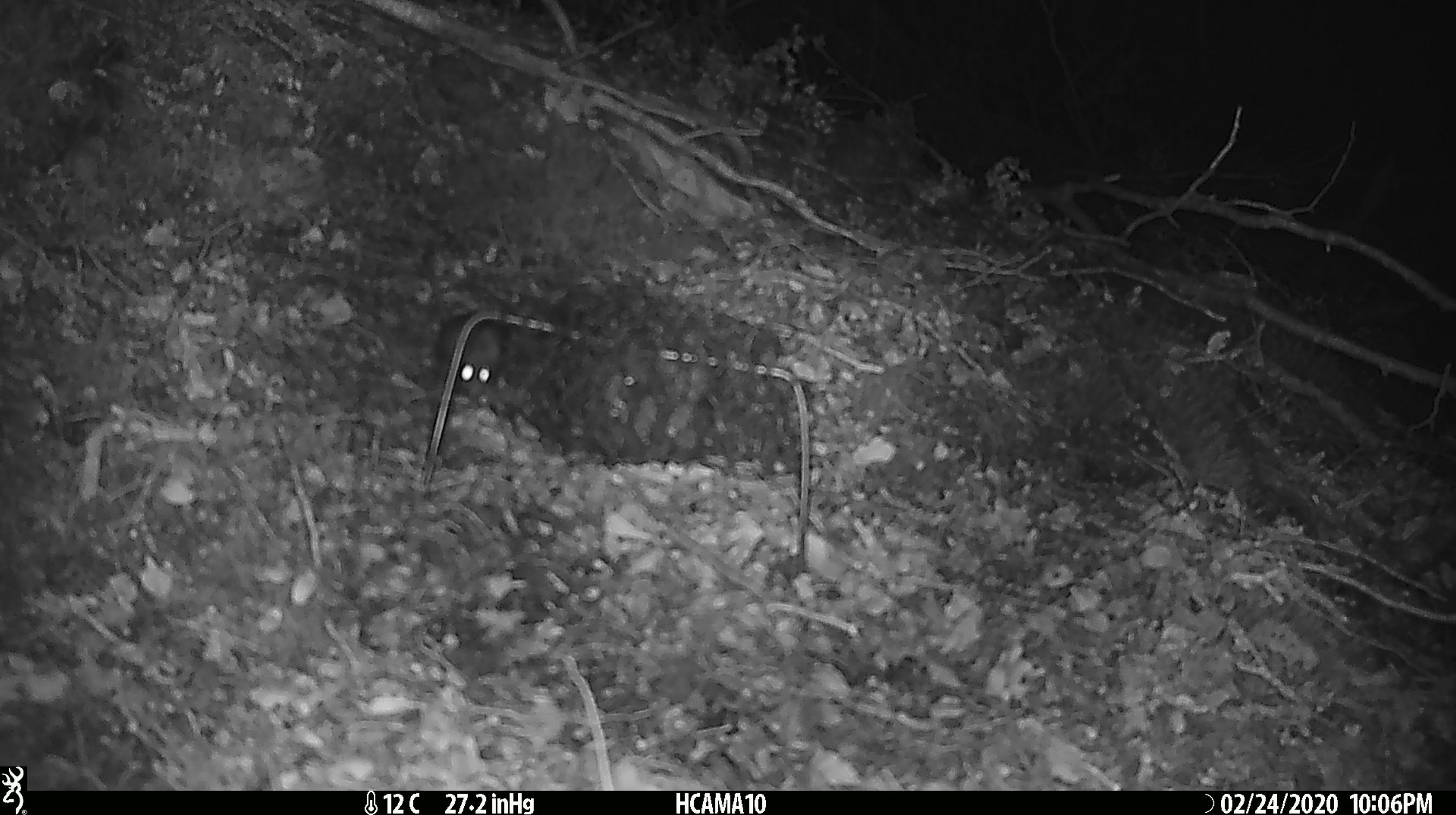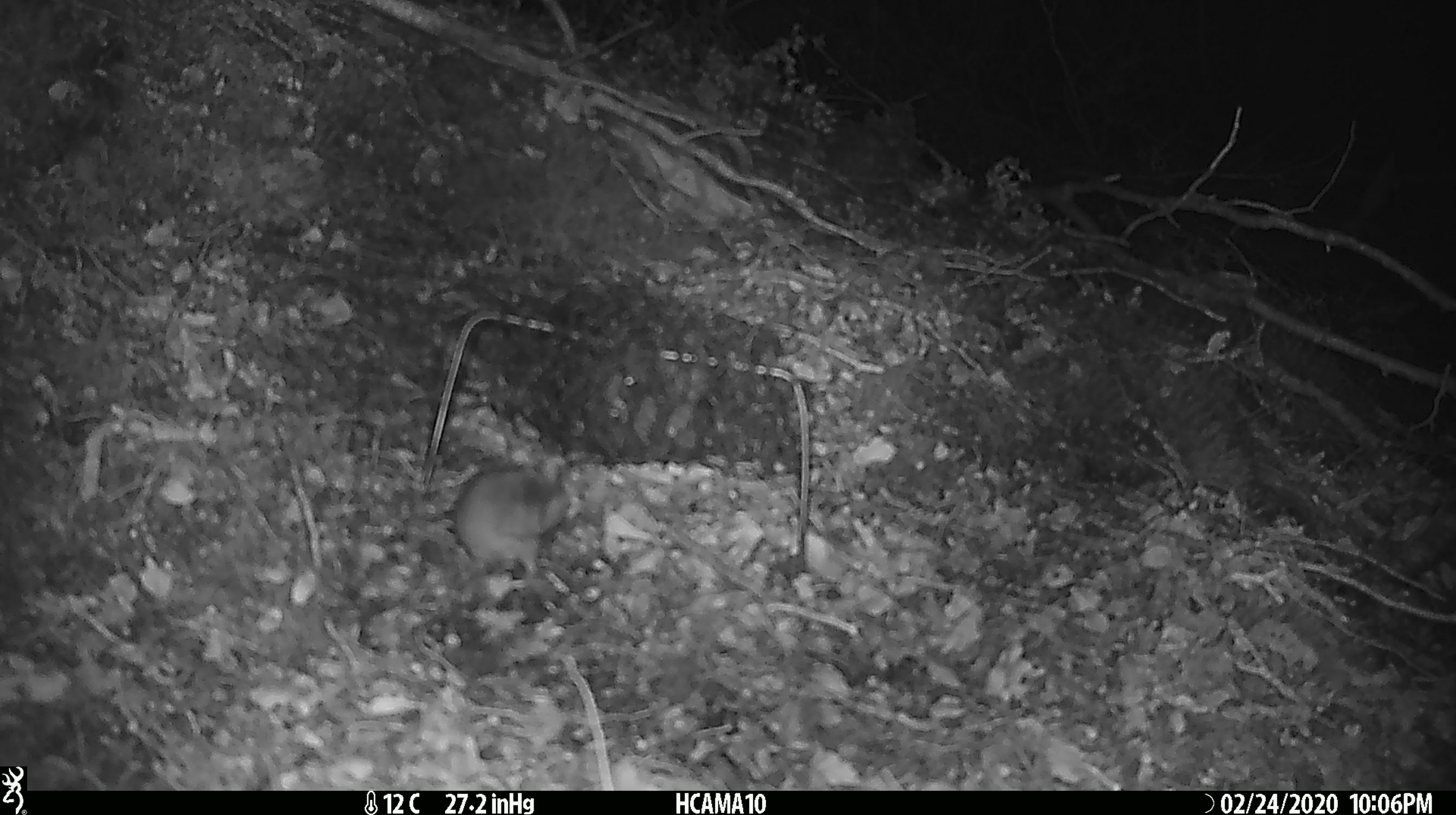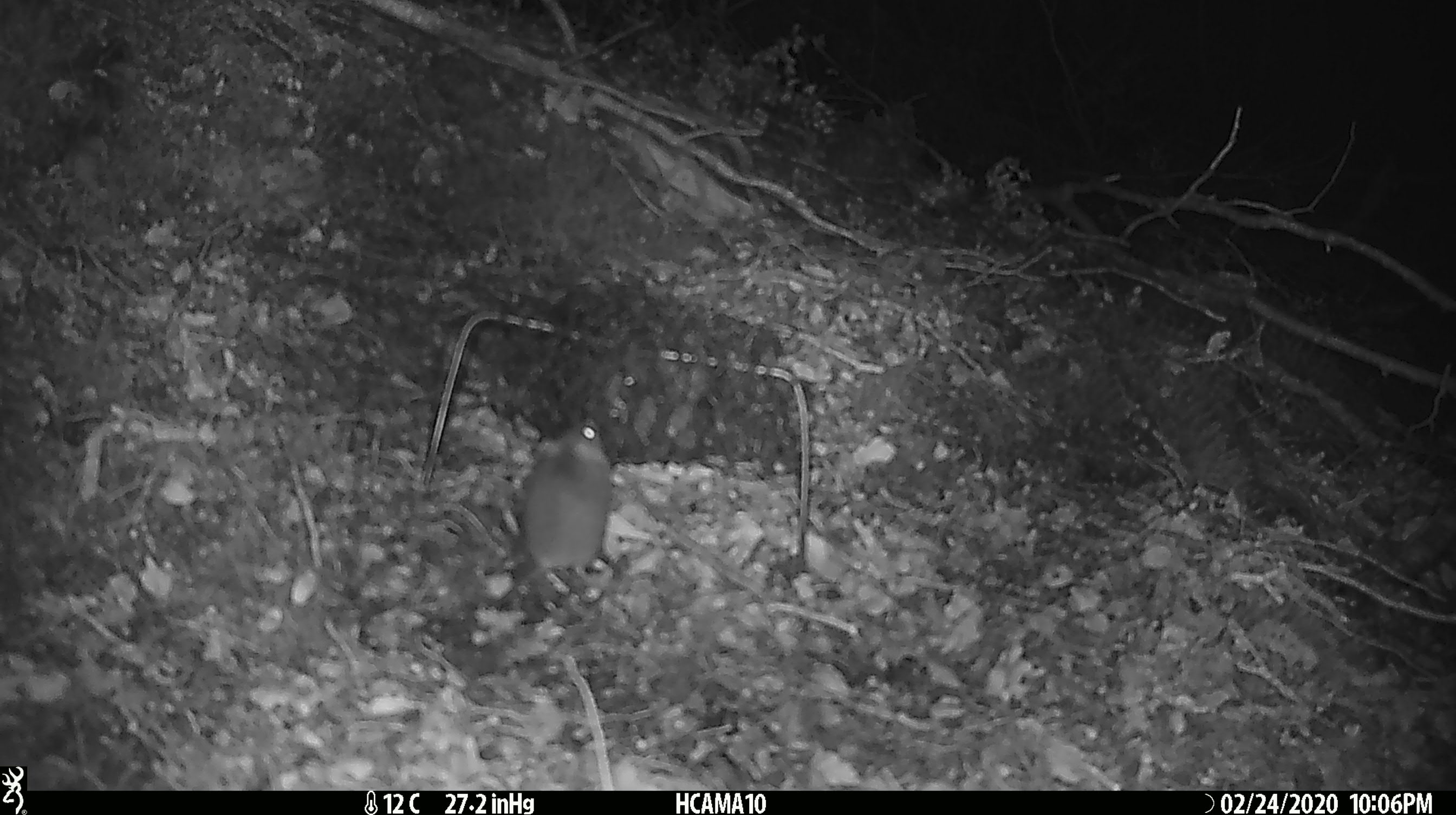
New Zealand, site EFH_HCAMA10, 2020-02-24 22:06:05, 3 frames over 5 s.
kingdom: Animalia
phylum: Chordata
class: Mammalia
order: Rodentia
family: Muridae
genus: Mus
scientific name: Mus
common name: mouse